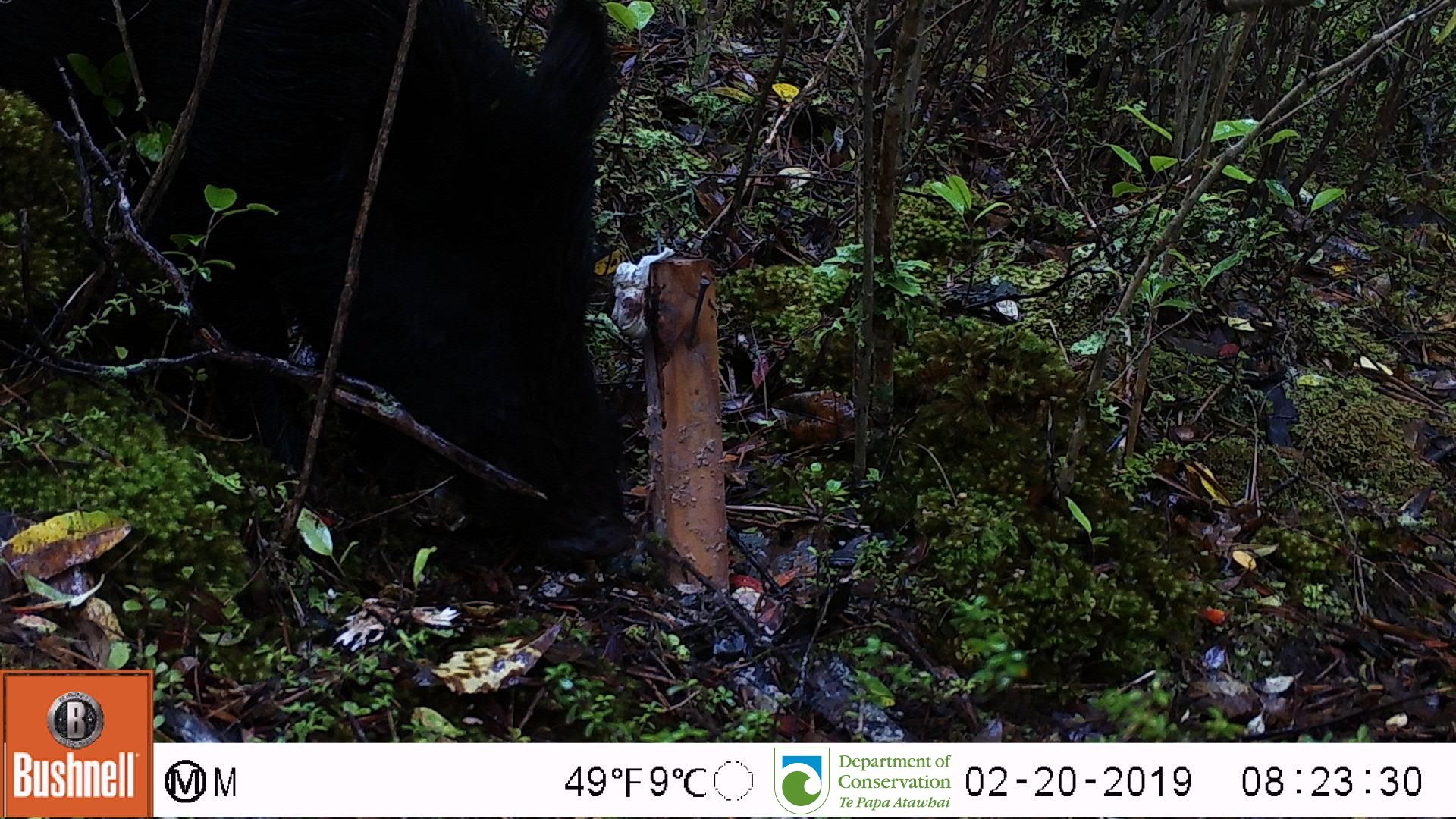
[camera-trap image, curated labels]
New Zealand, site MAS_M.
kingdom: Animalia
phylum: Chordata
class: Mammalia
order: Artiodactyla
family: Suidae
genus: Sus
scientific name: Sus scrofa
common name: pig